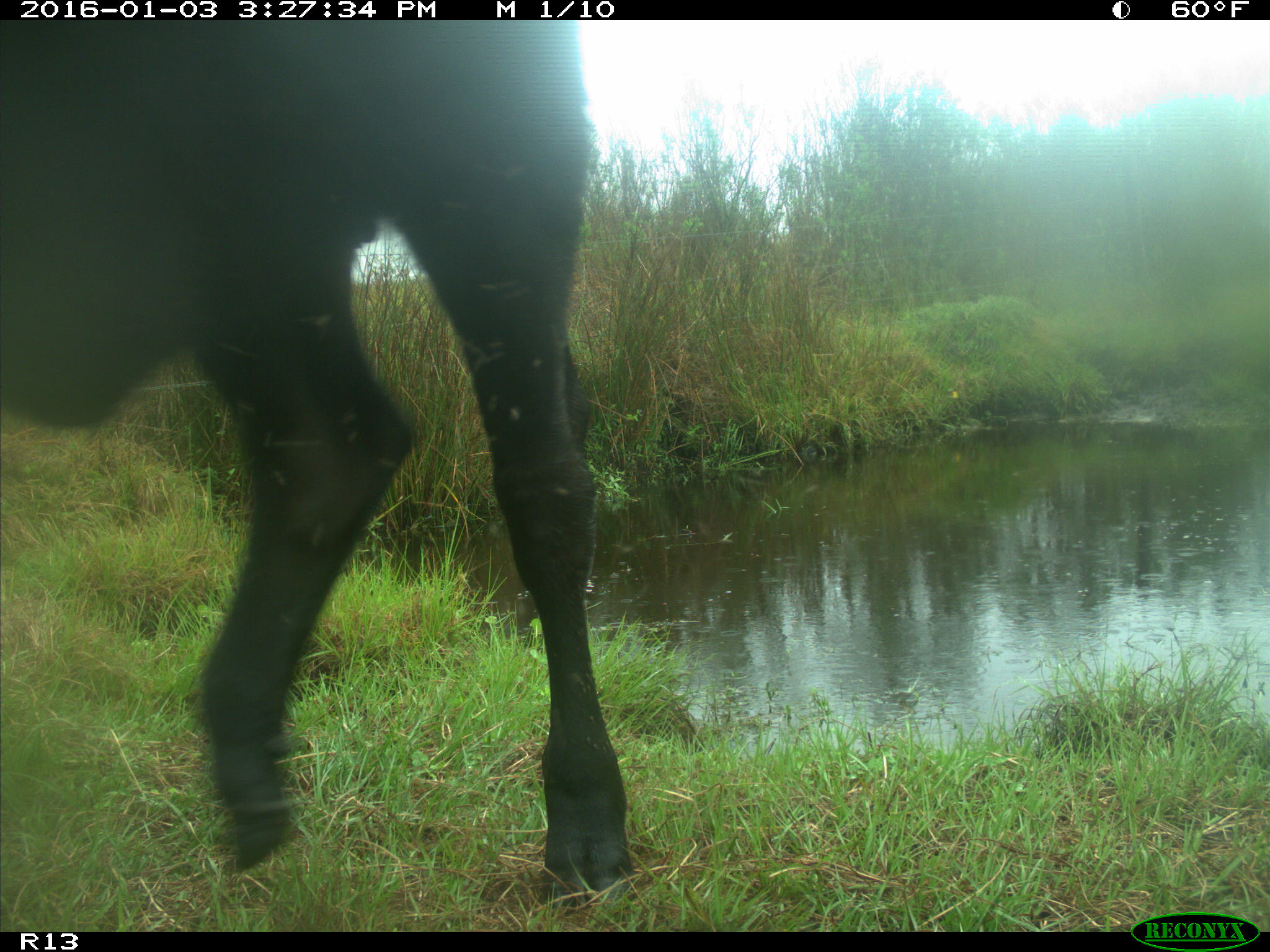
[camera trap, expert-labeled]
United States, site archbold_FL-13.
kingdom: Animalia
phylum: Chordata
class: Mammalia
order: Artiodactyla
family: Bovidae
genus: Bos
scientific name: Bos taurus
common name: domestic cow